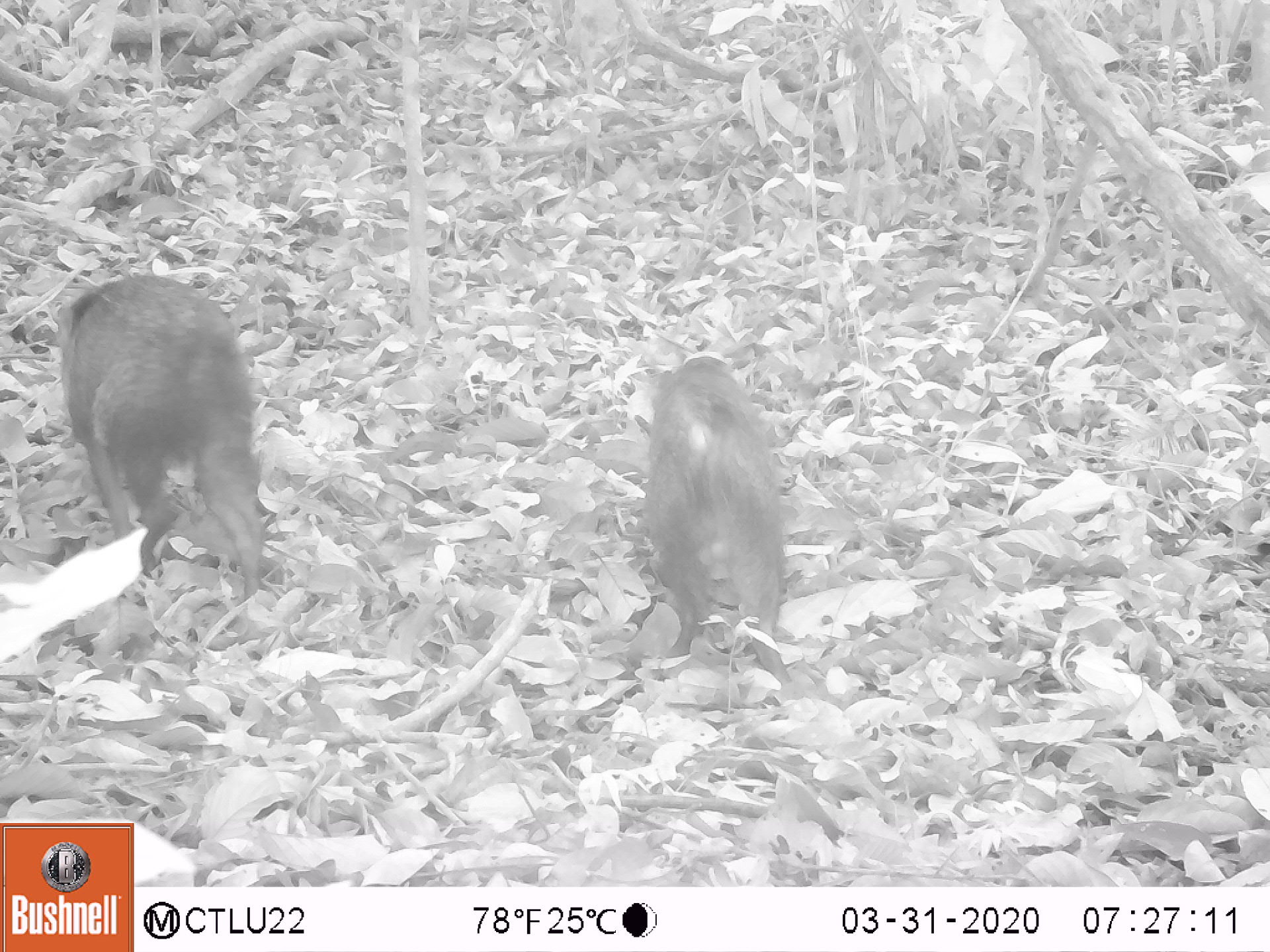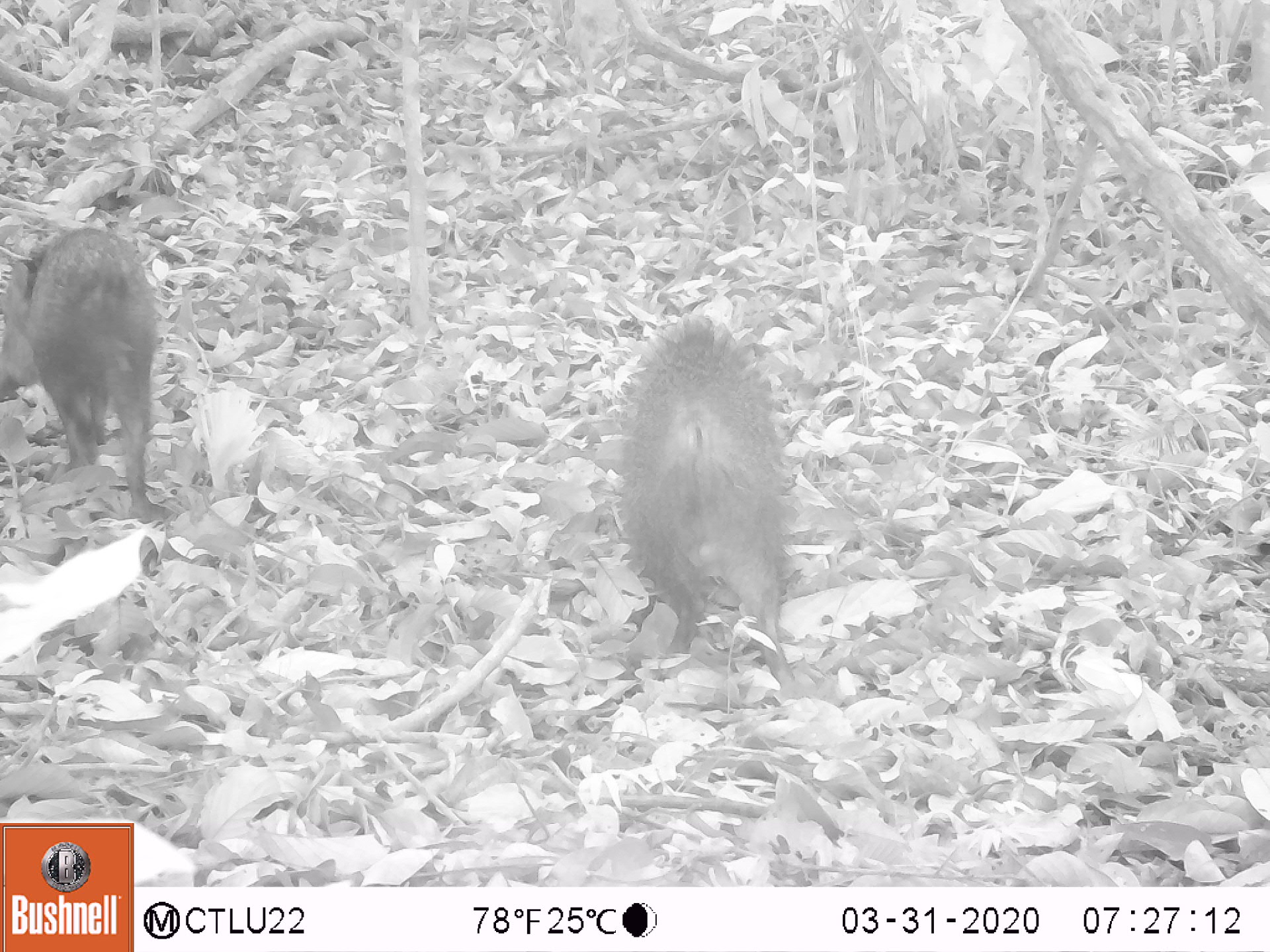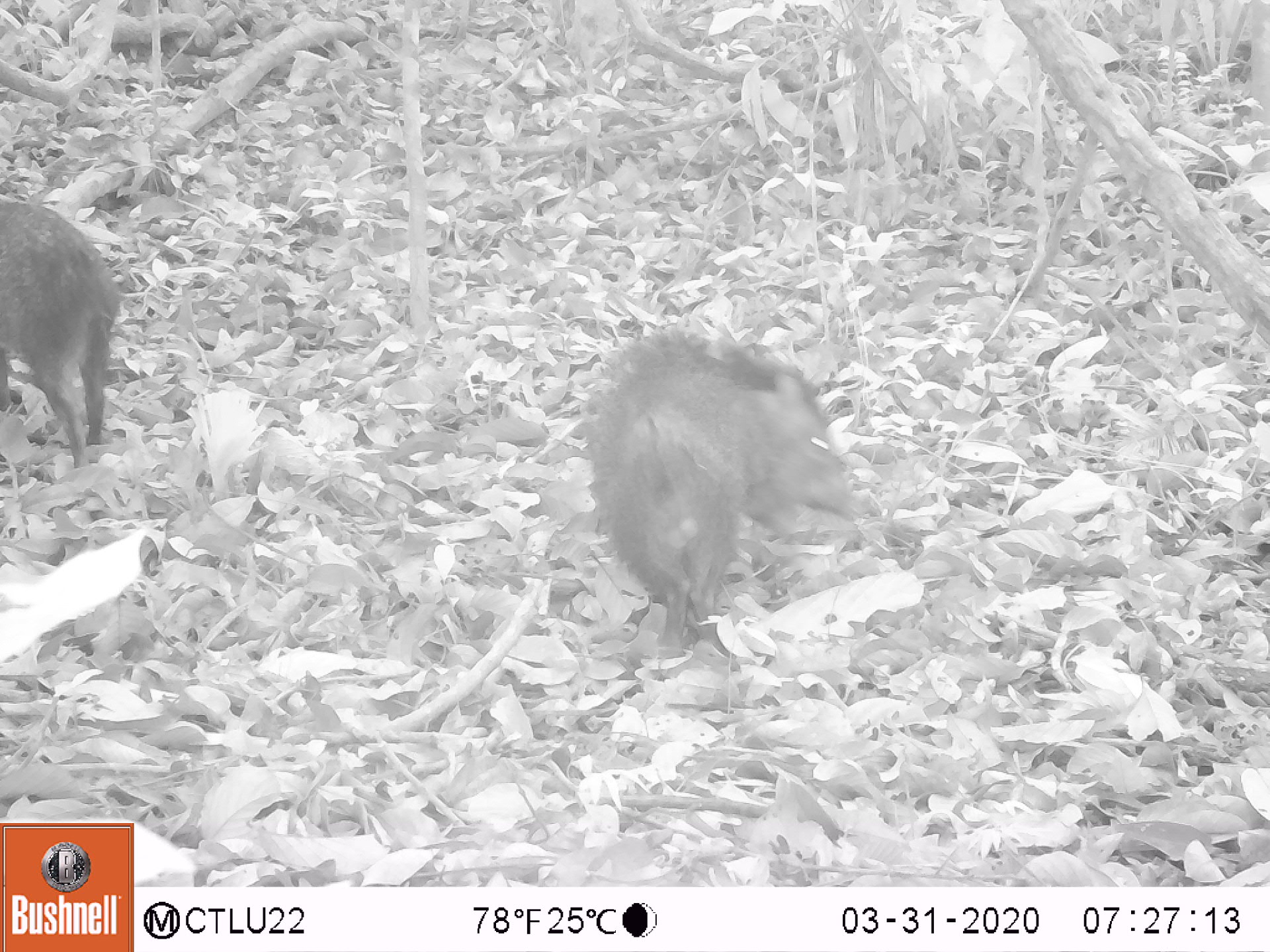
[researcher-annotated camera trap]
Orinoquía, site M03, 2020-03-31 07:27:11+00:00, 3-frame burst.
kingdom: Animalia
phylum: Chordata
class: Mammalia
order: Artiodactyla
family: Tayassuidae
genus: Pecari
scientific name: Pecari tajacu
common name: collared peccary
Collared peccary (Pecari tajacu).